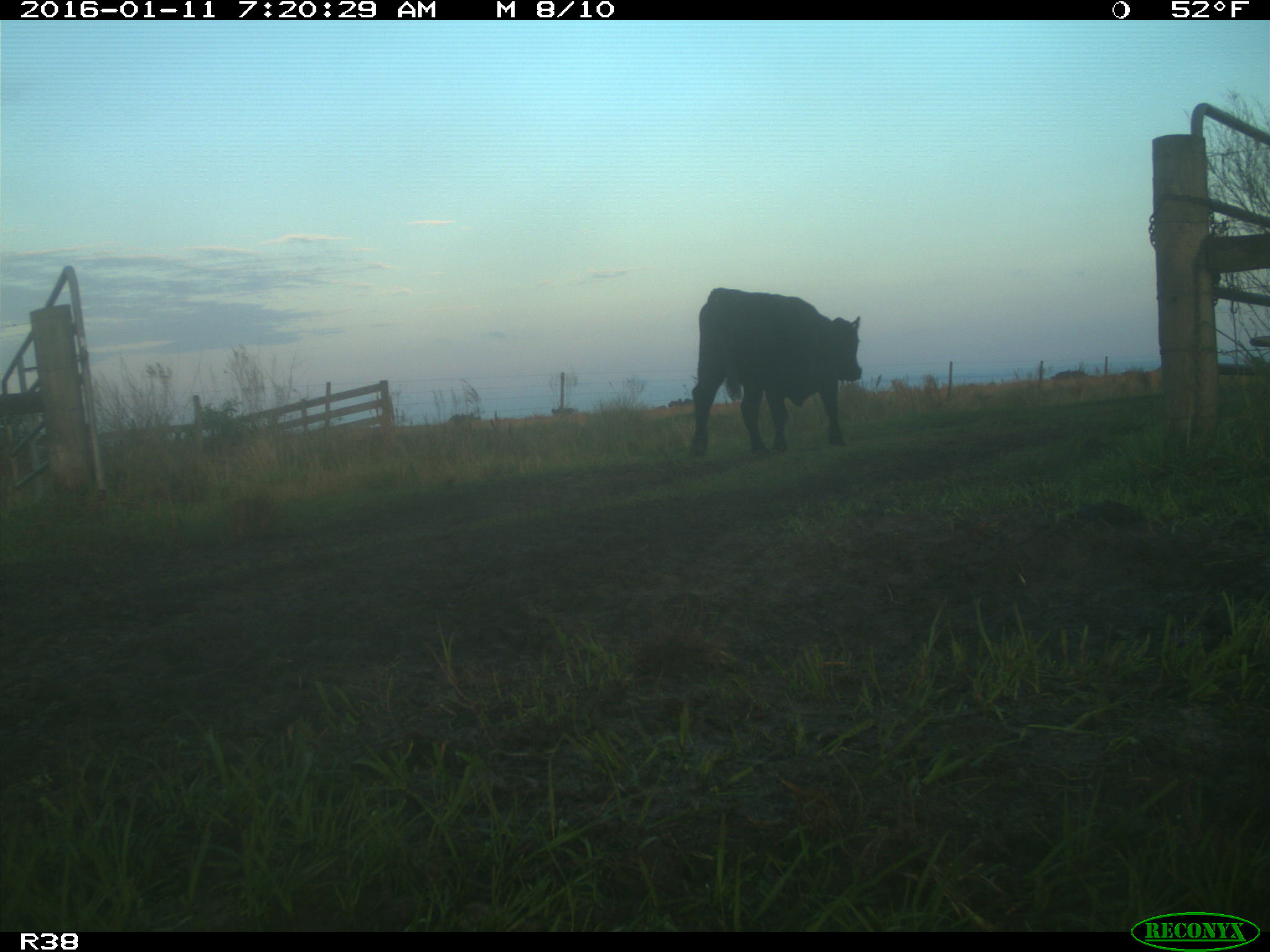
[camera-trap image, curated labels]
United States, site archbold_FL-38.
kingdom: Animalia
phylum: Chordata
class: Mammalia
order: Artiodactyla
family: Bovidae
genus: Bos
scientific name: Bos taurus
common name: domestic cow